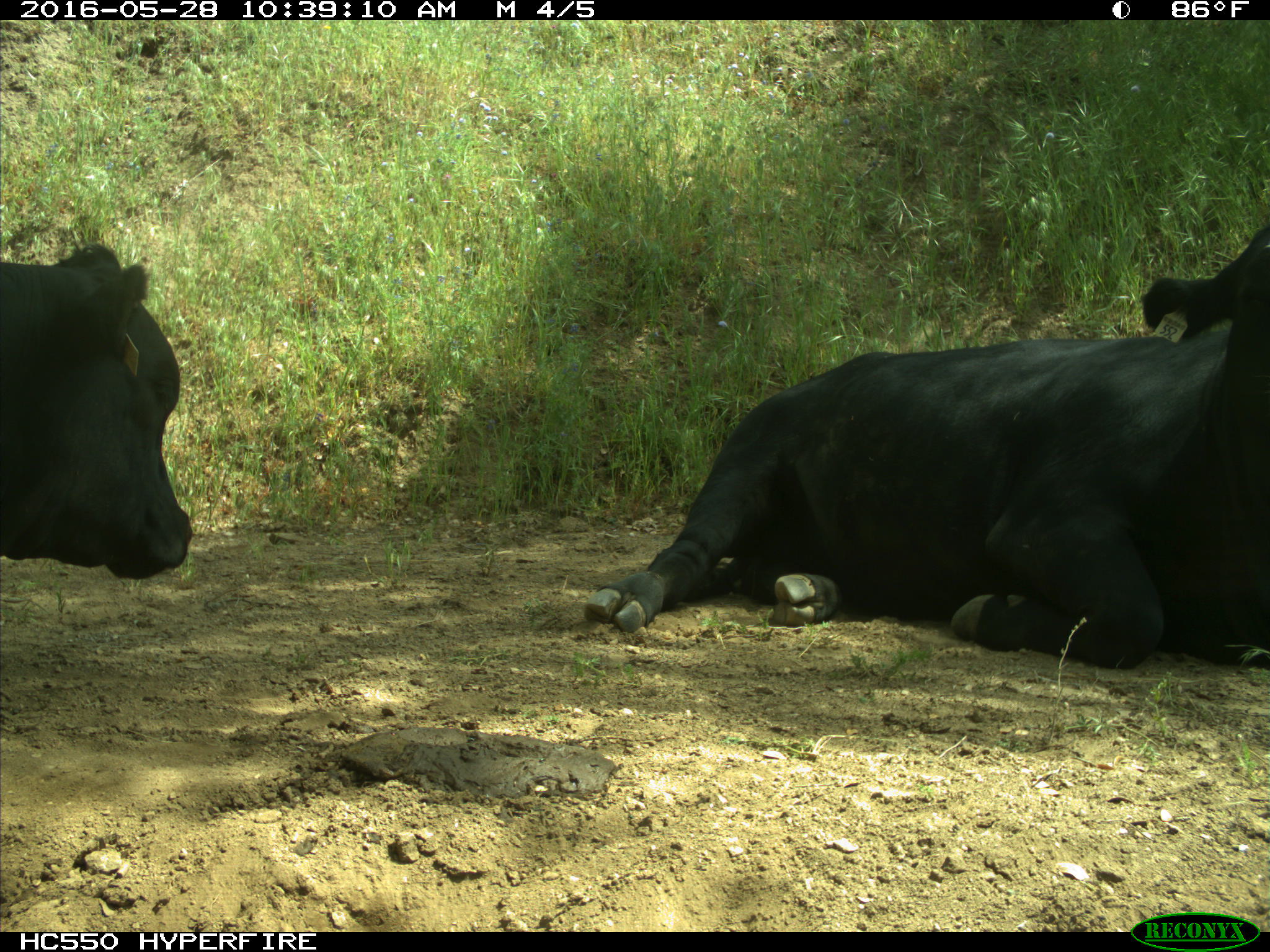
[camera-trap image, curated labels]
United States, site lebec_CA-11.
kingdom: Animalia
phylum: Chordata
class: Mammalia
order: Artiodactyla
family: Bovidae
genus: Bos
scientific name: Bos taurus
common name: domestic cow